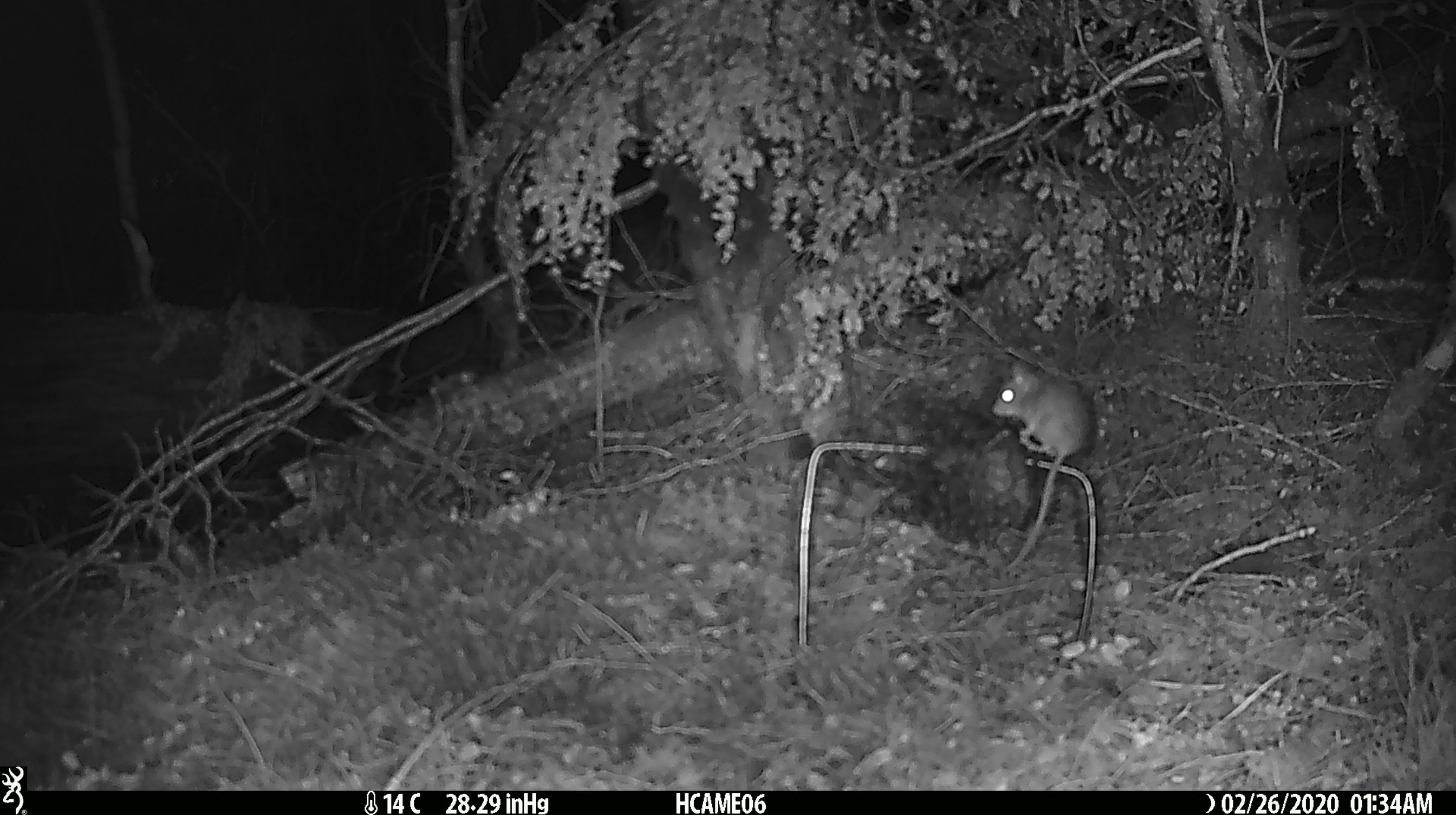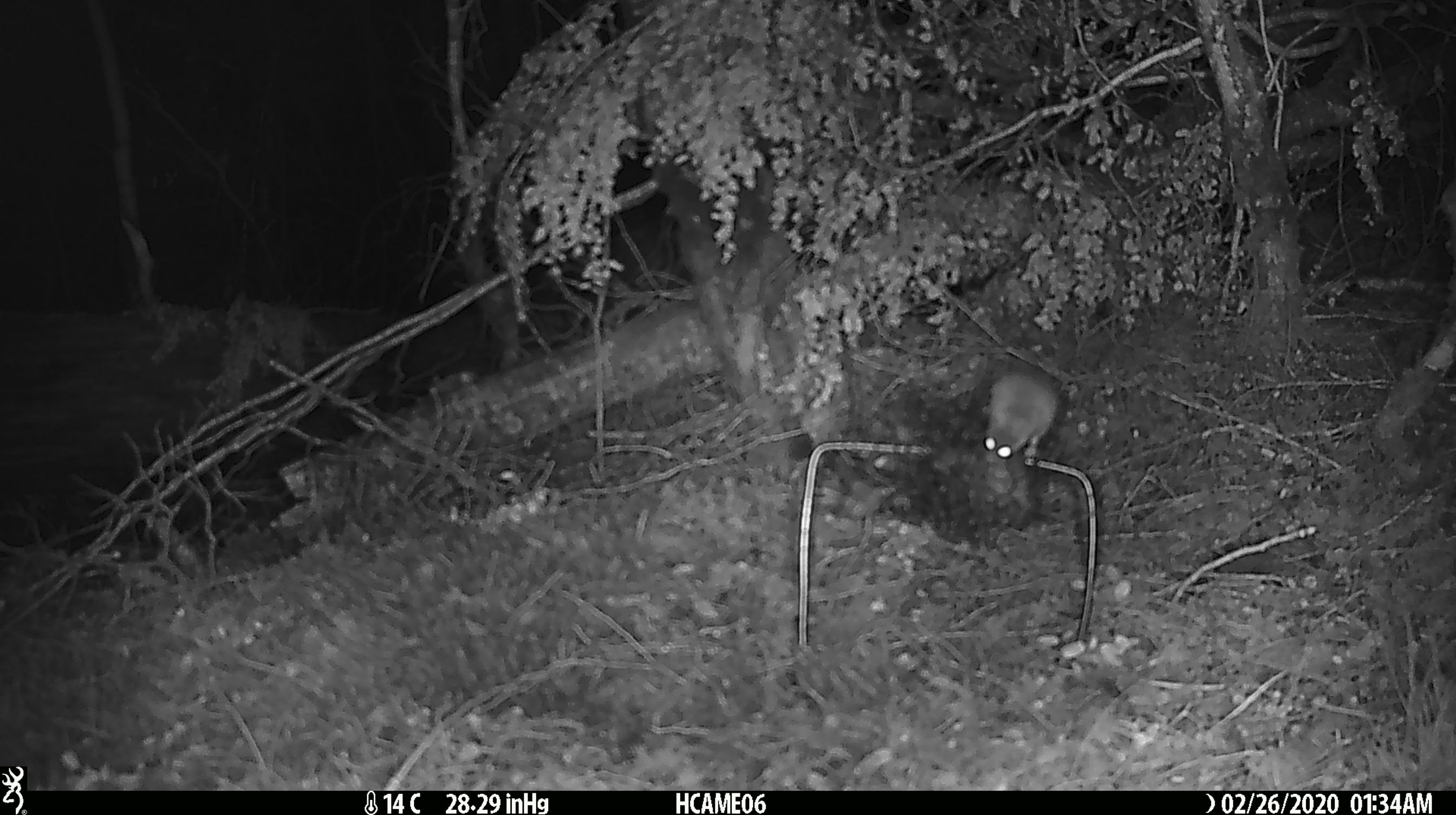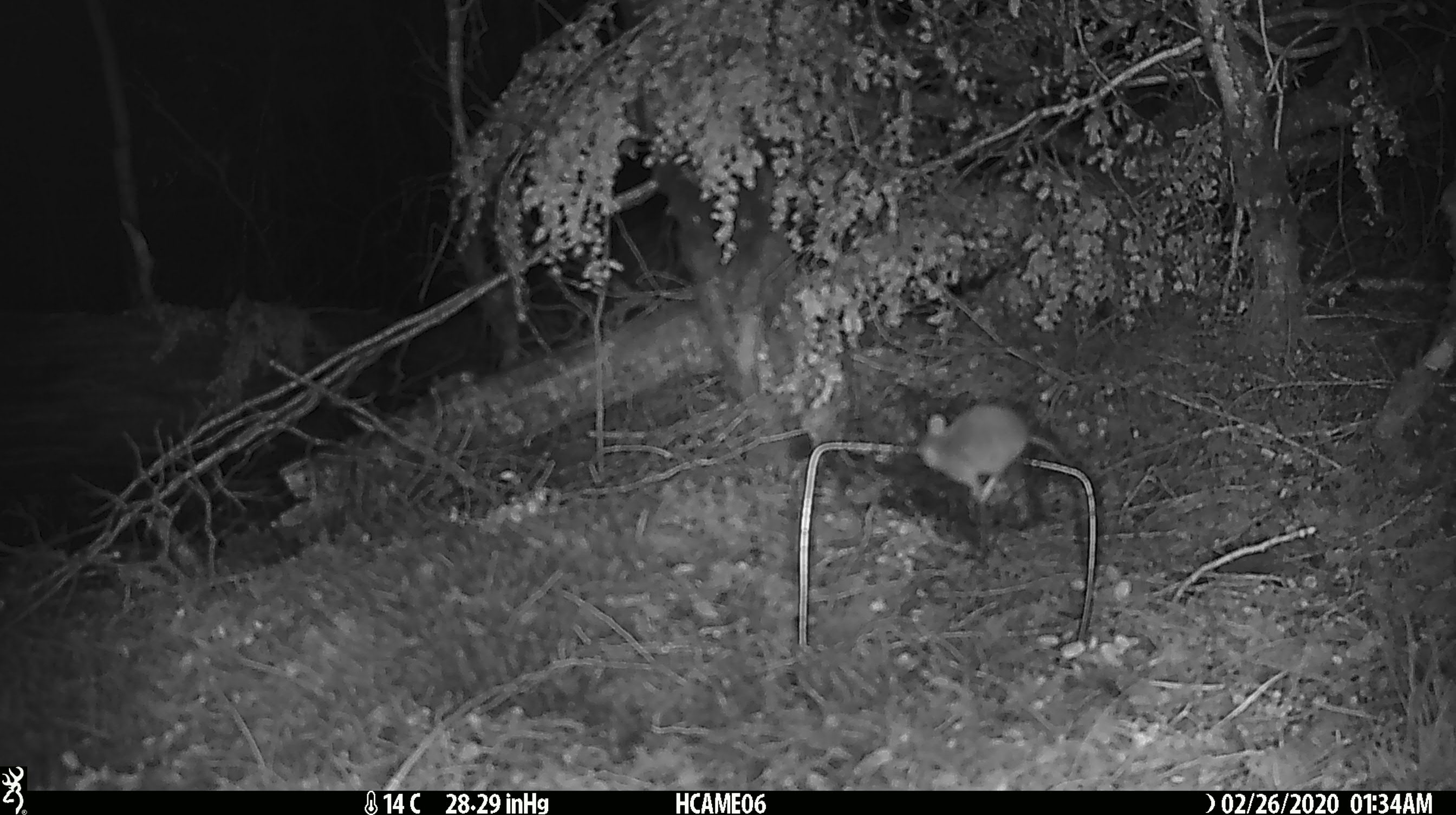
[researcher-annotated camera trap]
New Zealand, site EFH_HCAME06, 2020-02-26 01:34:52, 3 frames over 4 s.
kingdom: Animalia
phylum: Chordata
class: Mammalia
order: Rodentia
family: Muridae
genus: Mus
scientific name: Mus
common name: mouse